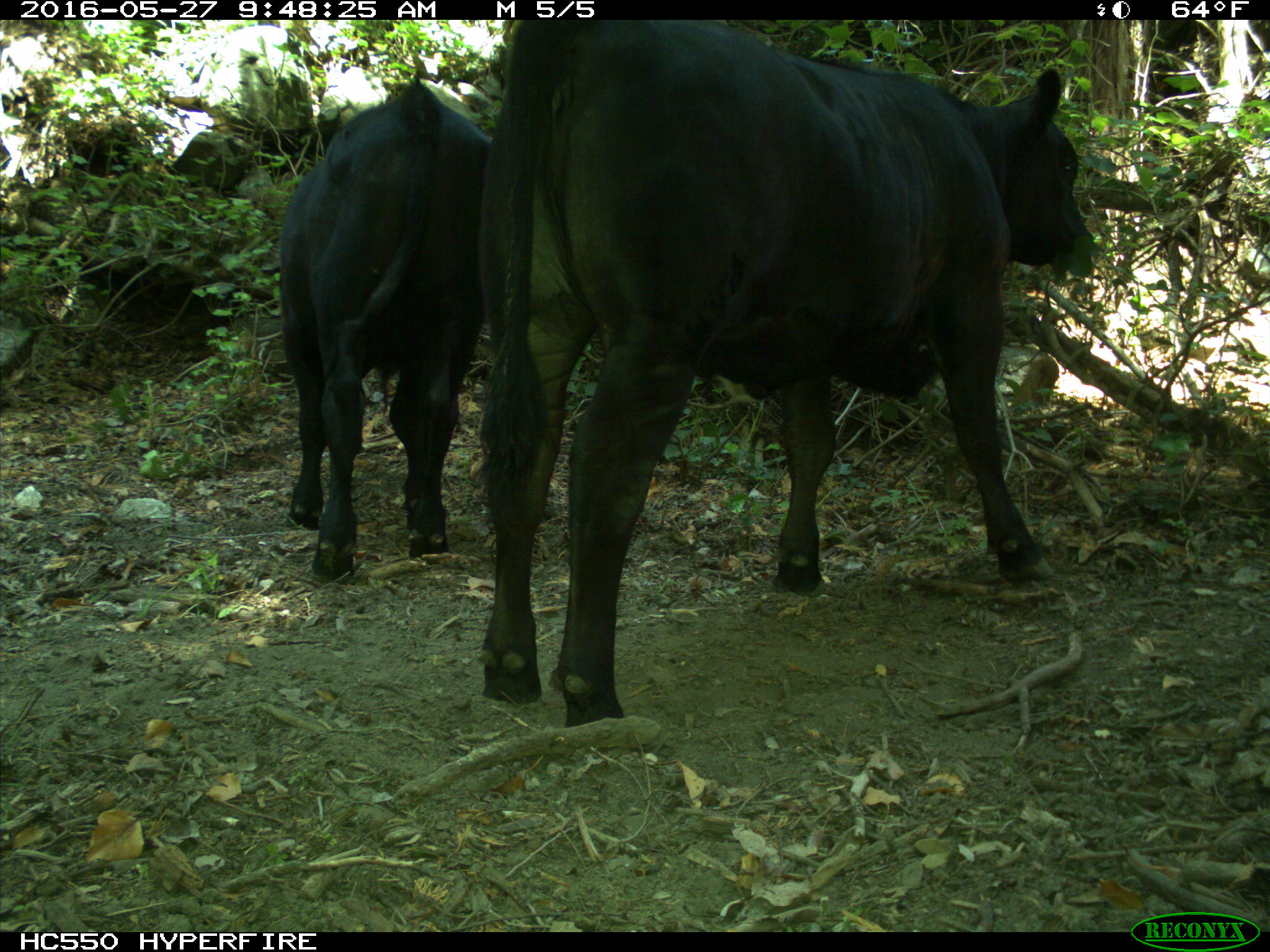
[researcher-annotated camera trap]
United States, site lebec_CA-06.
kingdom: Animalia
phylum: Chordata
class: Mammalia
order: Artiodactyla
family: Bovidae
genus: Bos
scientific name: Bos taurus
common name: domestic cow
Bos taurus (domestic cow).